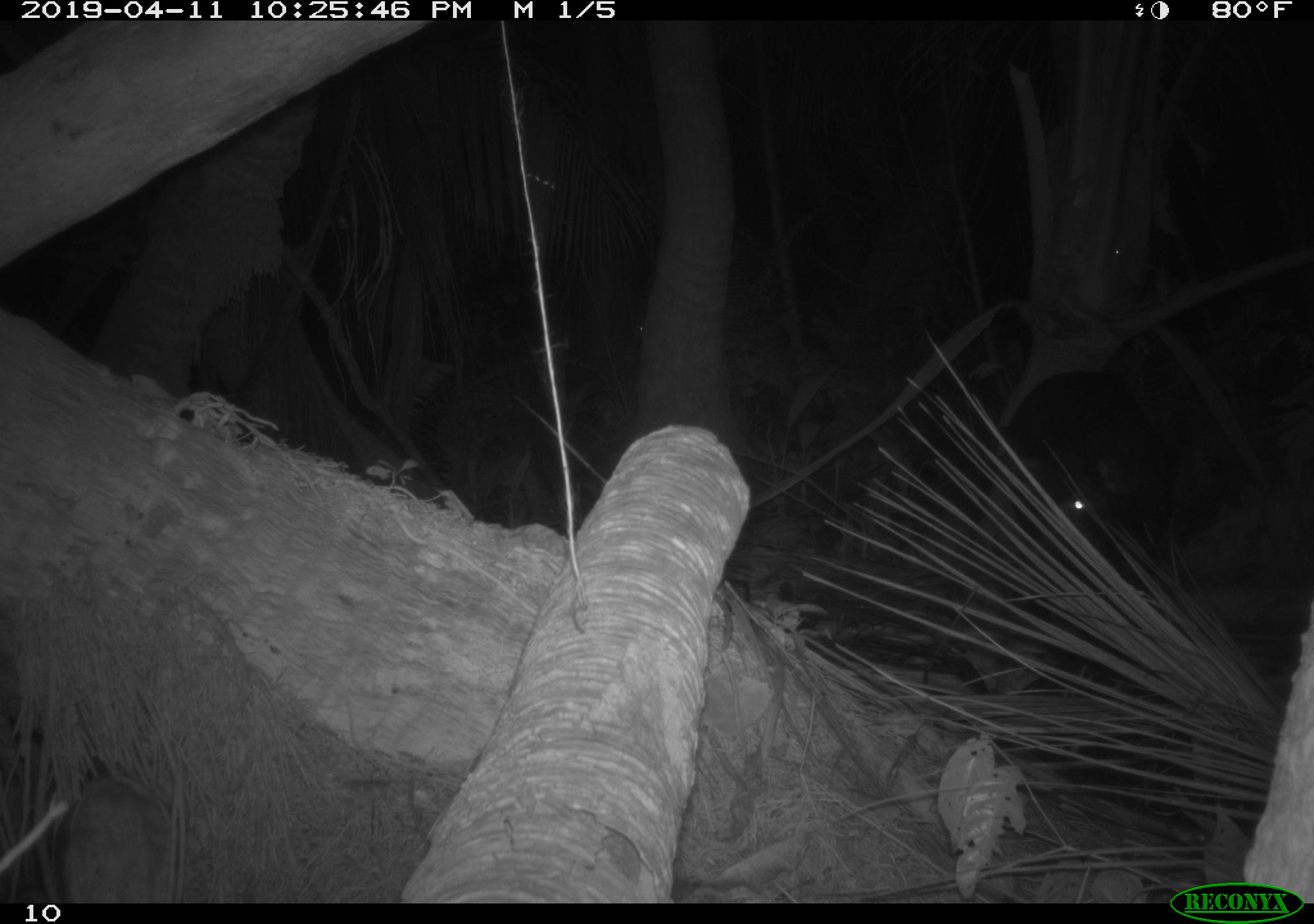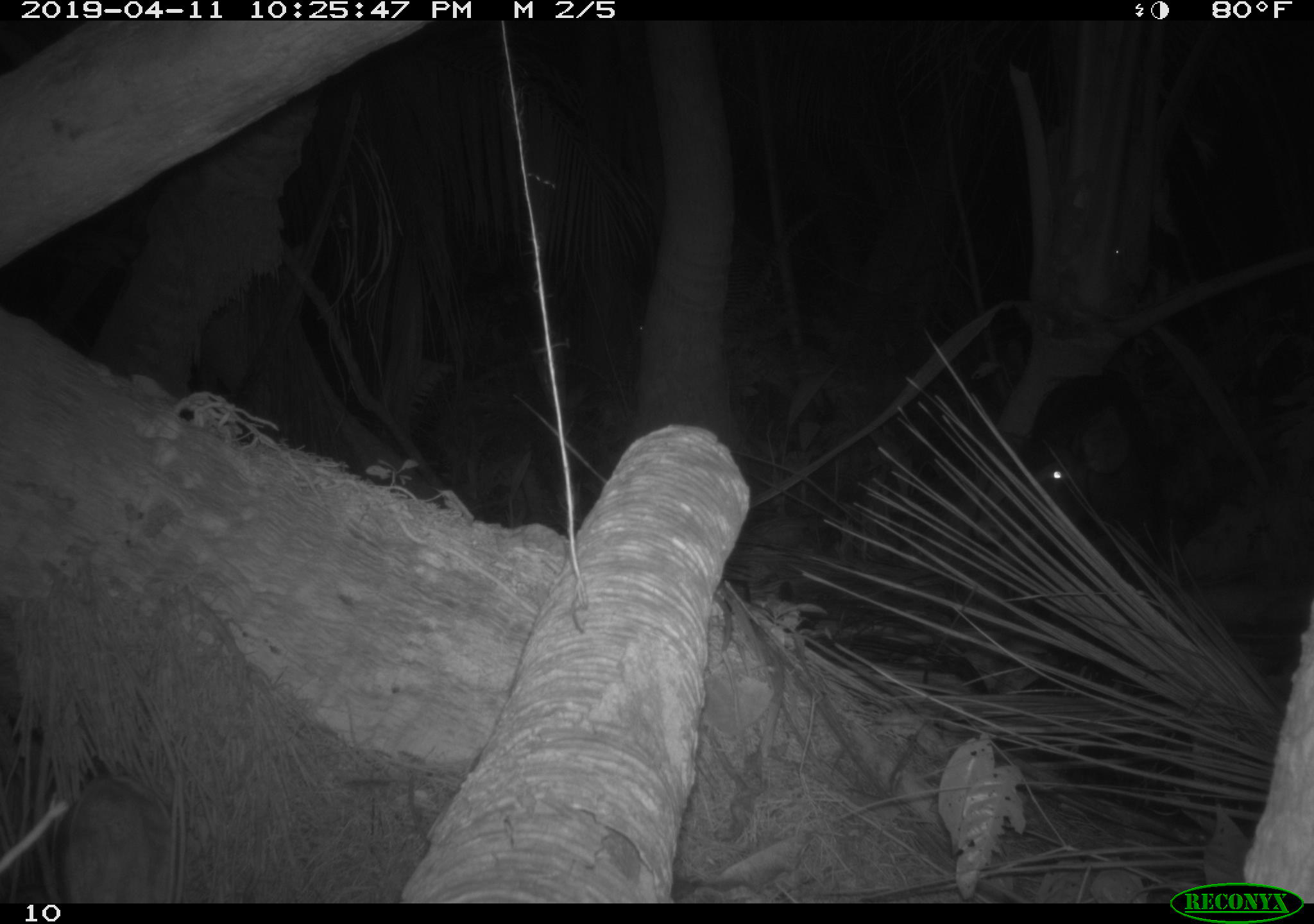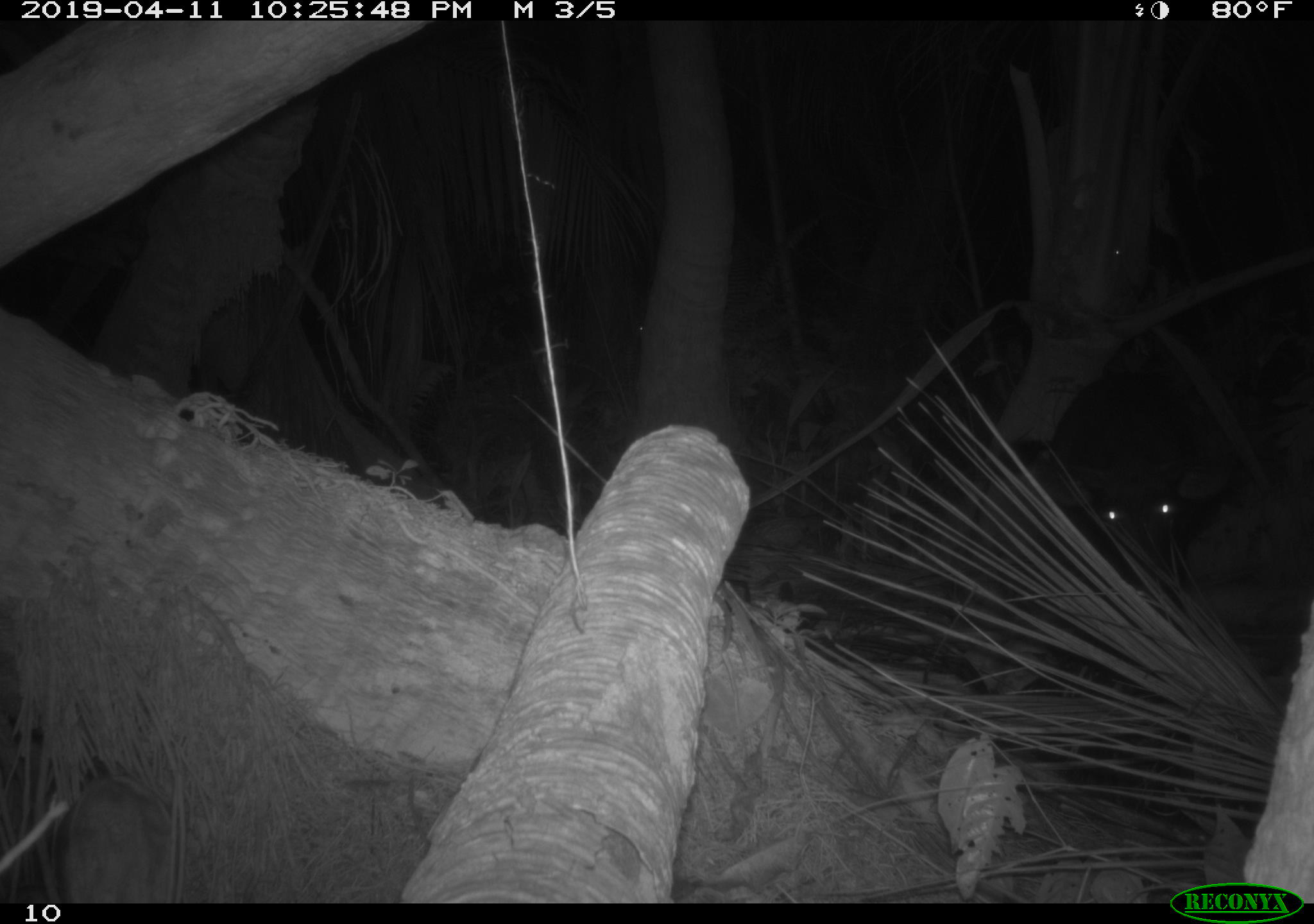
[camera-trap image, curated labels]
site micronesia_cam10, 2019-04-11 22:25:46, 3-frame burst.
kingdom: Animalia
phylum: Chordata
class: Mammalia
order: Artiodactyla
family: Suidae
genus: Sus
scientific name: Sus scrofa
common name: pig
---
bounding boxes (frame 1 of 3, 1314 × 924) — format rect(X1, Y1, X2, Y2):
pig: rect(991, 361, 1174, 633)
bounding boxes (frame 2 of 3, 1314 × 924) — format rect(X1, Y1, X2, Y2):
pig: rect(1035, 357, 1192, 551)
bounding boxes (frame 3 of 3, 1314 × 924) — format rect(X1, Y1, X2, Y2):
pig: rect(1036, 381, 1243, 579)